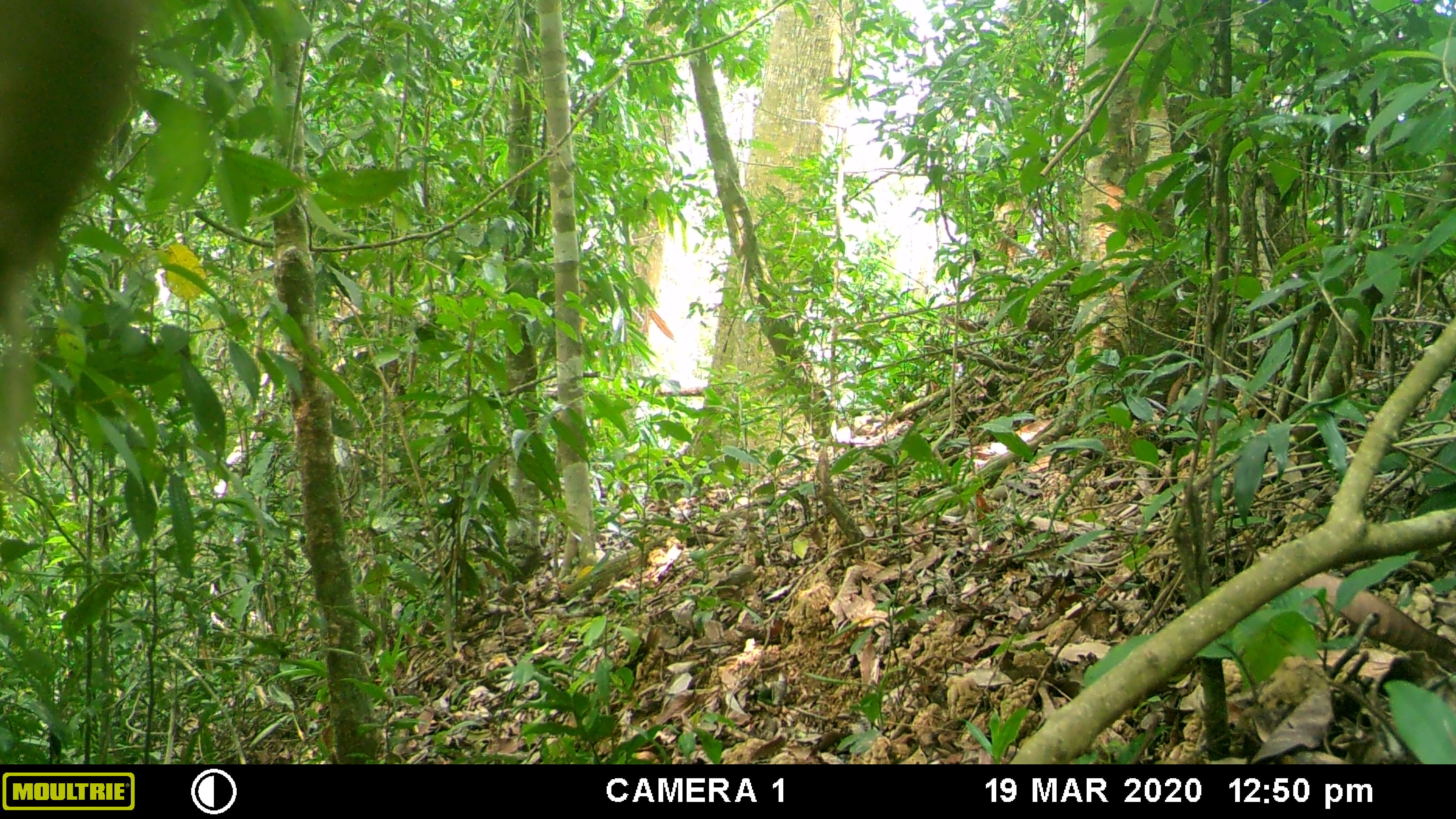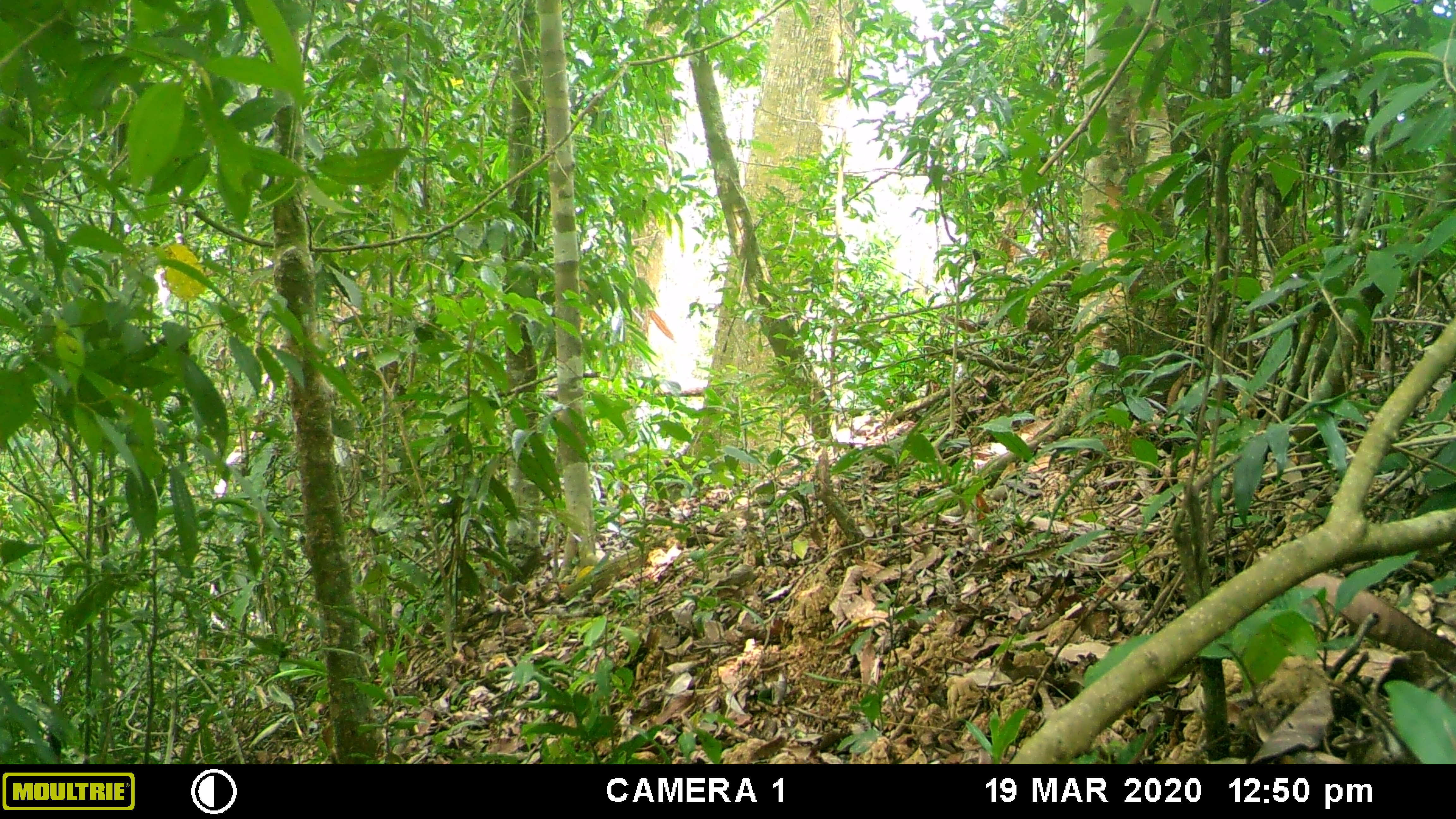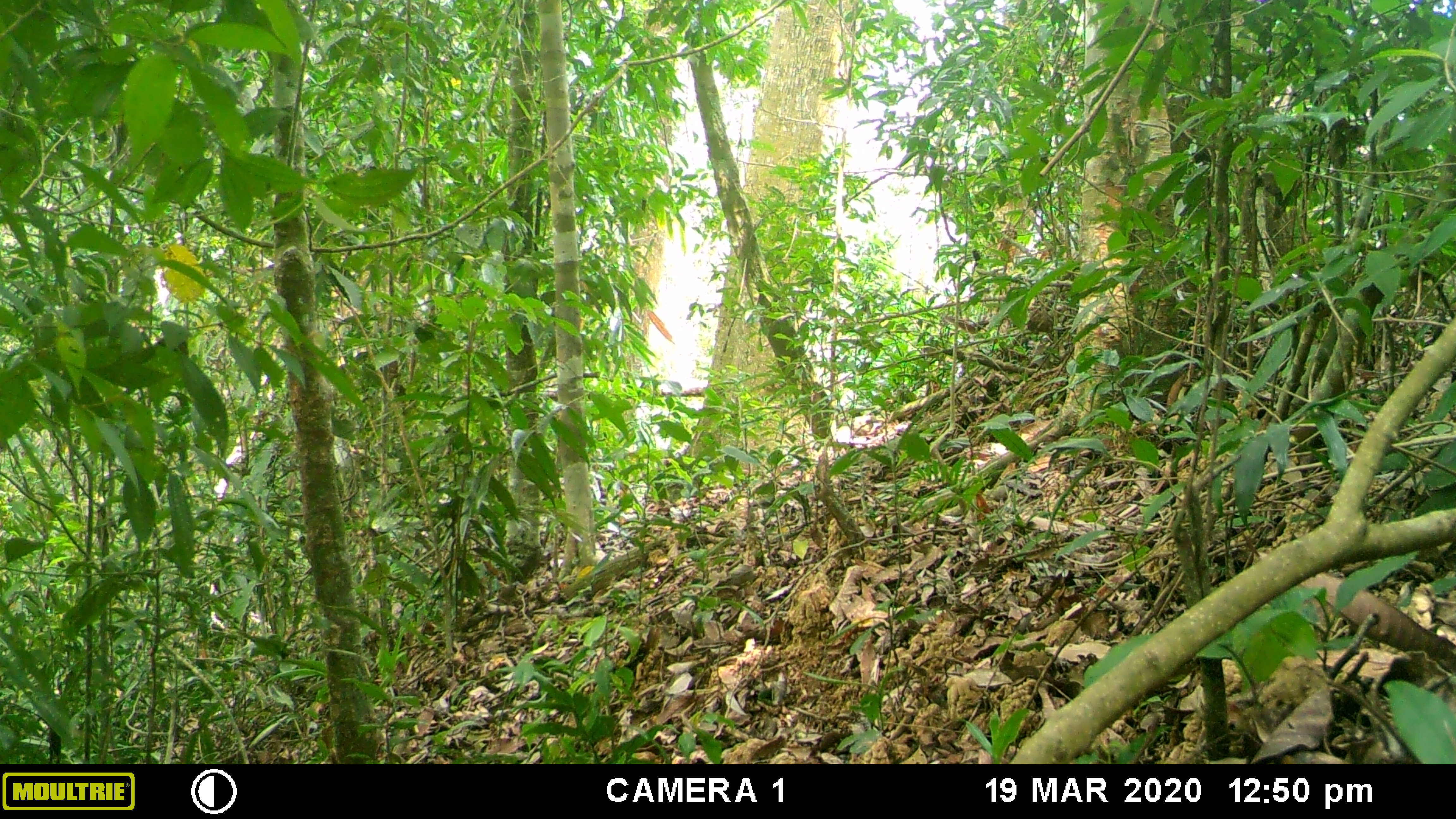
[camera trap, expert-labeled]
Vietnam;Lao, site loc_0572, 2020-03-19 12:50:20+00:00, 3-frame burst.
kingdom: Animalia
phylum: Chordata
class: Mammalia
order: Primates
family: Cercopithecidae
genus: Macaca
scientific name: Macaca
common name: macaques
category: assam or rhesus macaque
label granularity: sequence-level